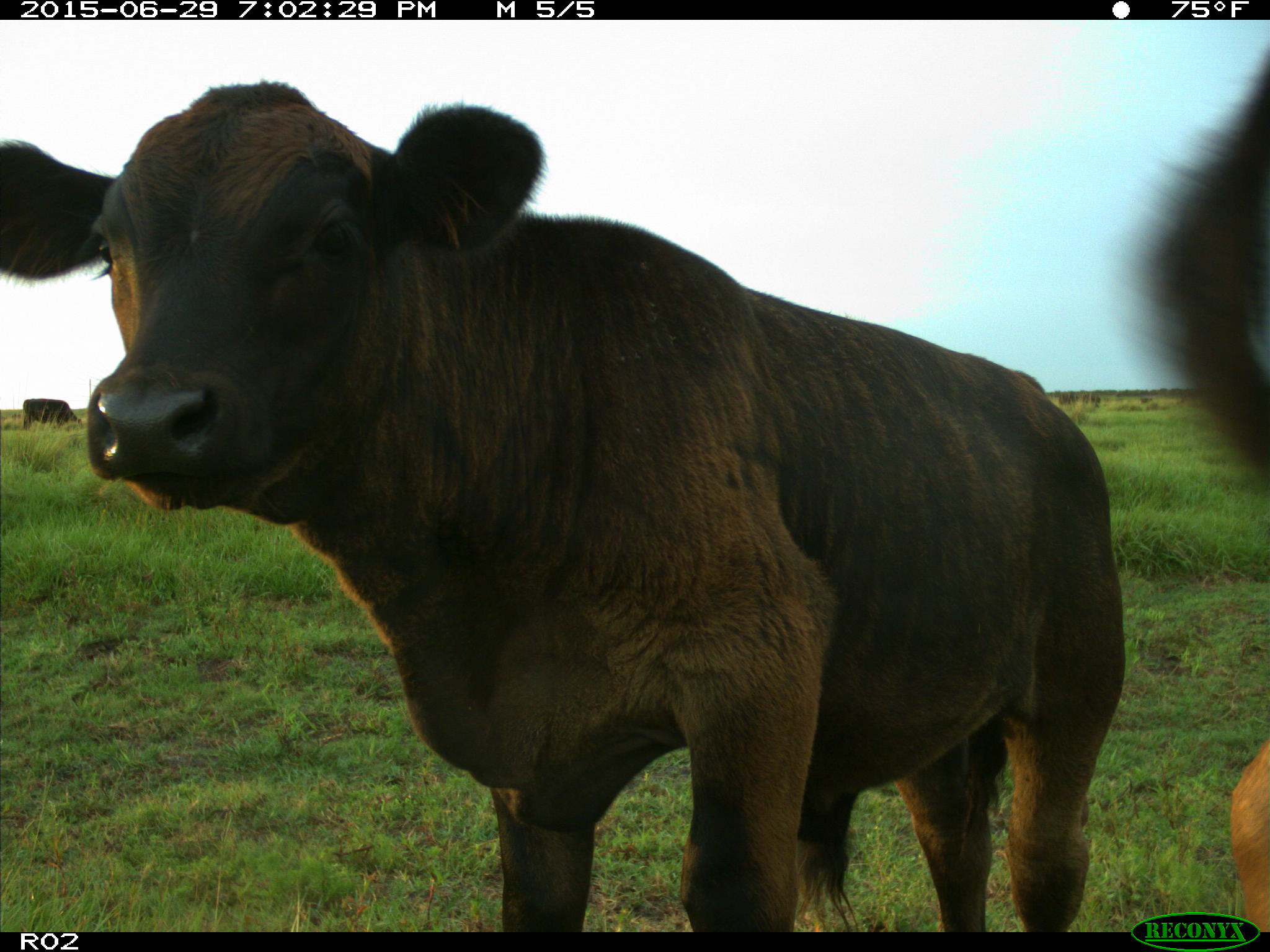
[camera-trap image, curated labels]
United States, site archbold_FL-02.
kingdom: Animalia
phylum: Chordata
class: Mammalia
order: Artiodactyla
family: Bovidae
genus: Bos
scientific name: Bos taurus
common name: domestic cow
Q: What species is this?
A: Bos taurus (domestic cow).